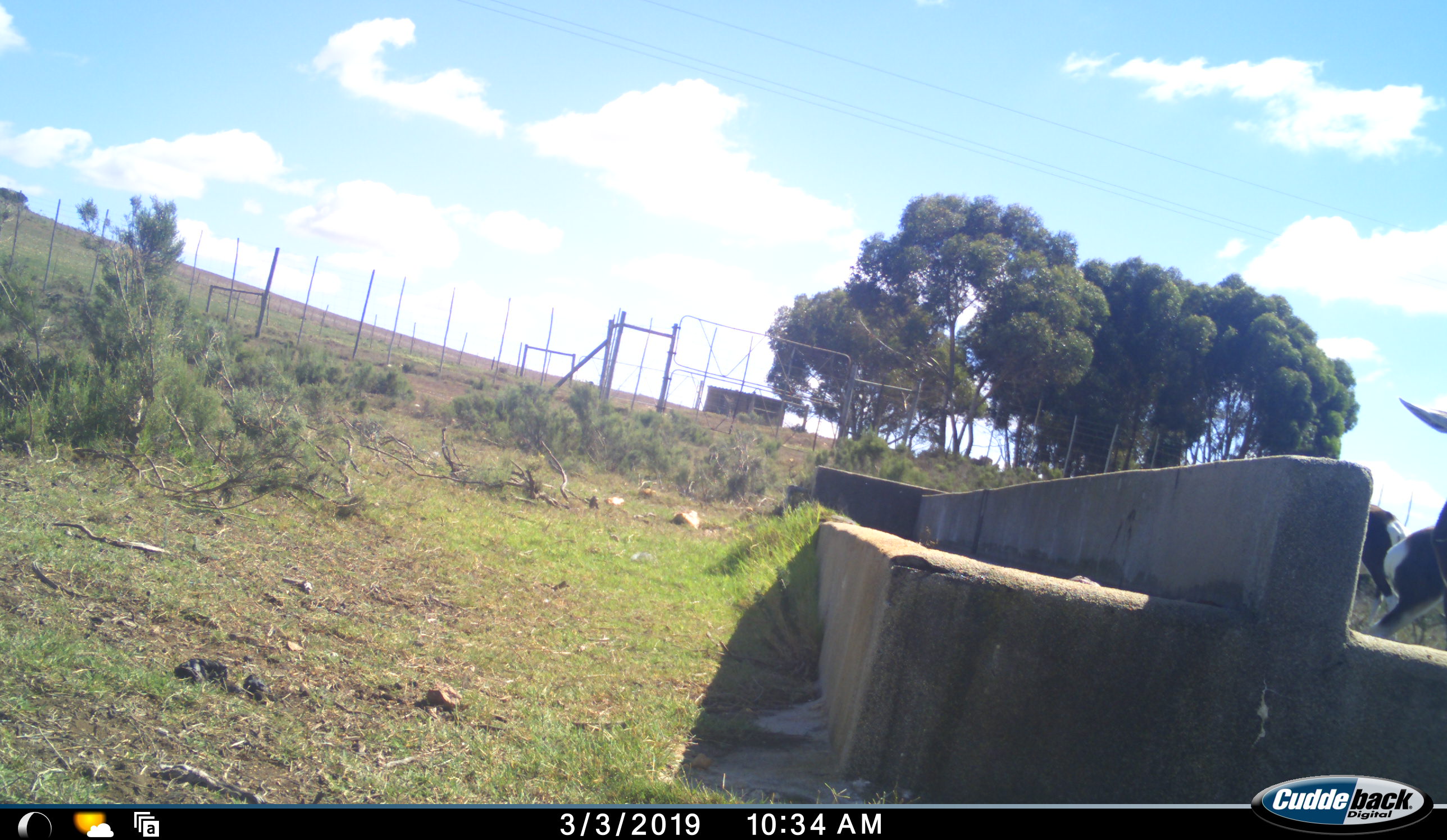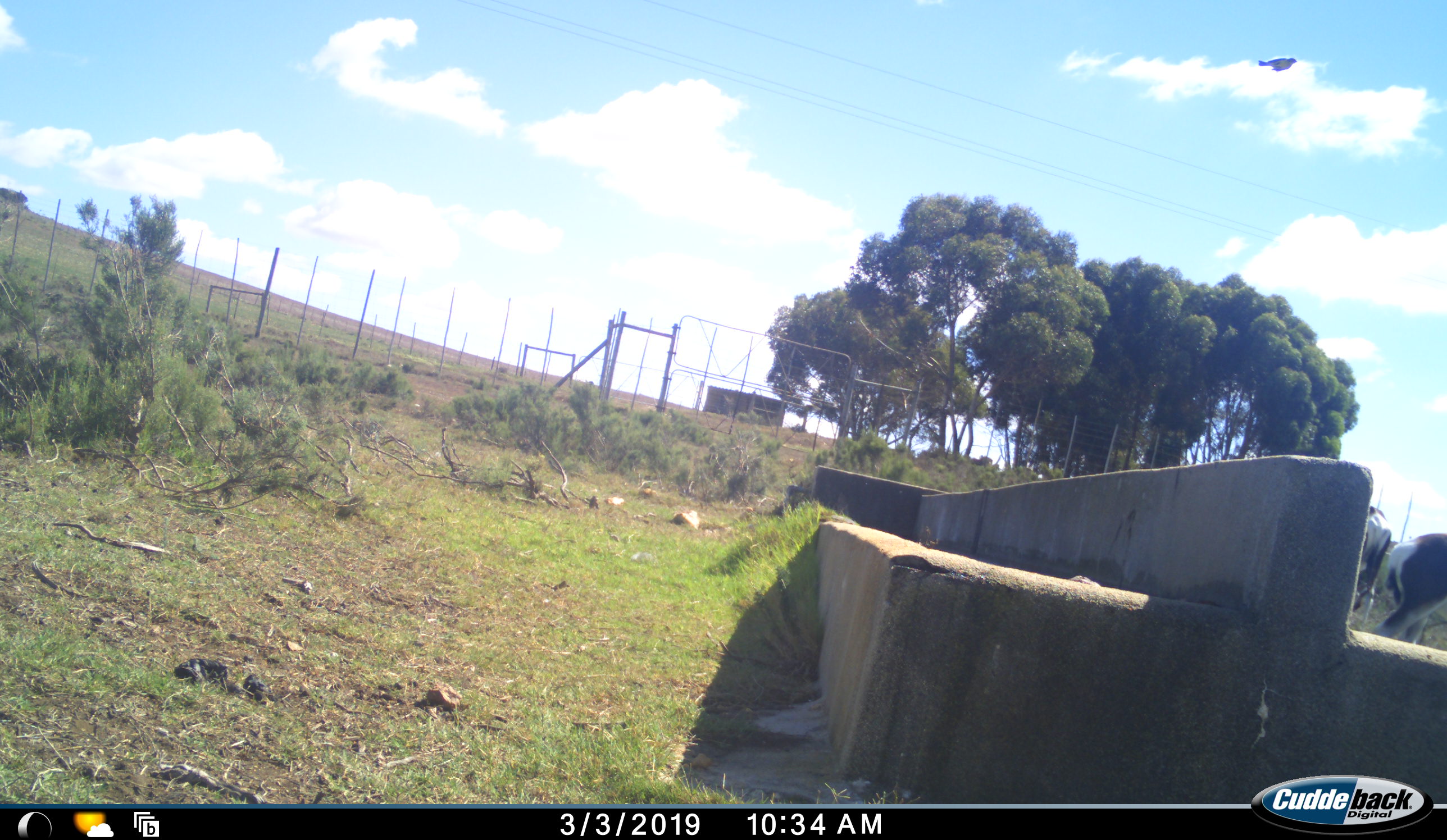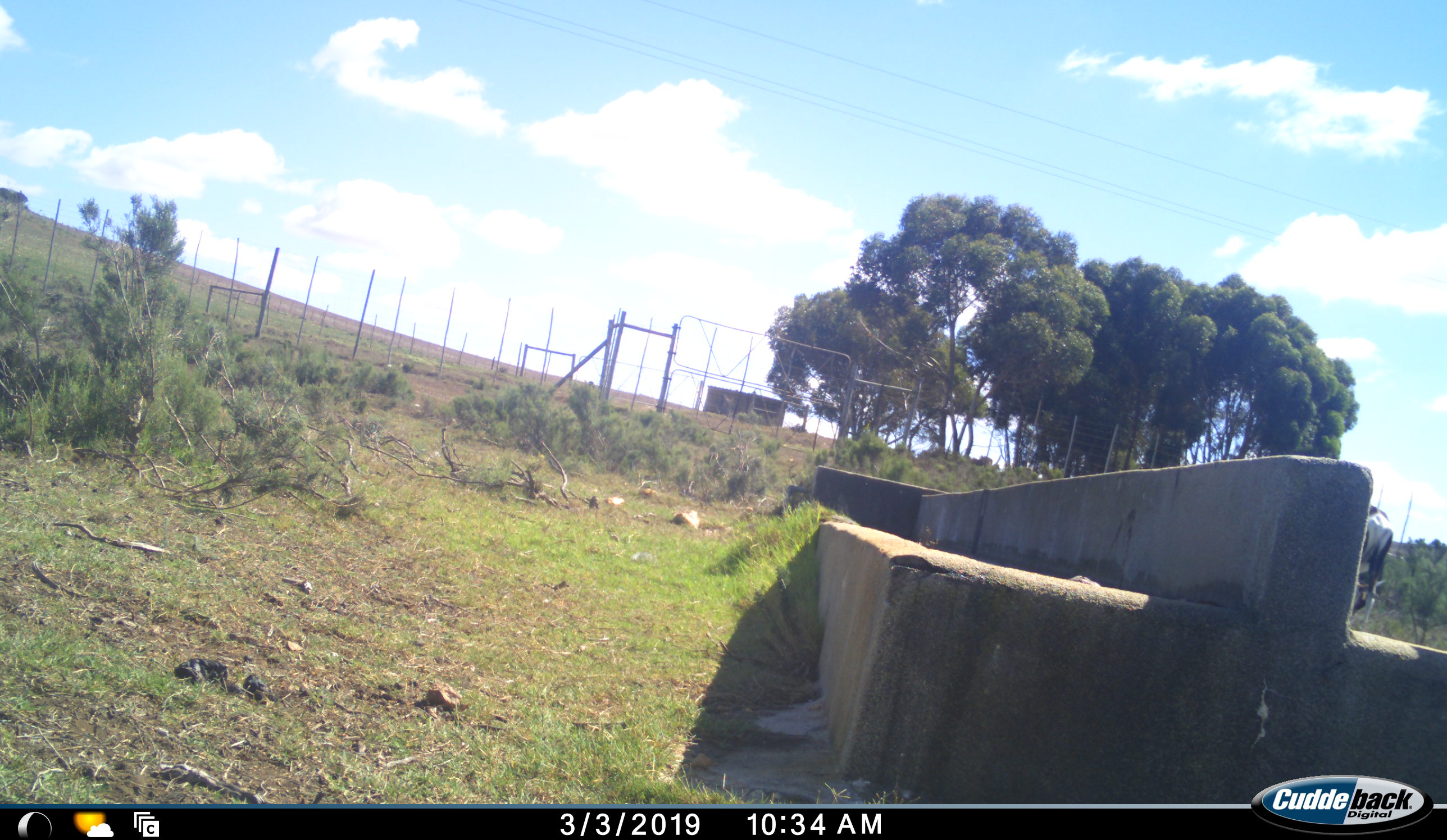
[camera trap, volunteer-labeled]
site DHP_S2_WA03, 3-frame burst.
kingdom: Animalia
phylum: Chordata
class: Mammalia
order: Artiodactyla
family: Bovidae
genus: Damaliscus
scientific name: Damaliscus pygargus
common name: bontebok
Bontebok (Damaliscus pygargus), count 2. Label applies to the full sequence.